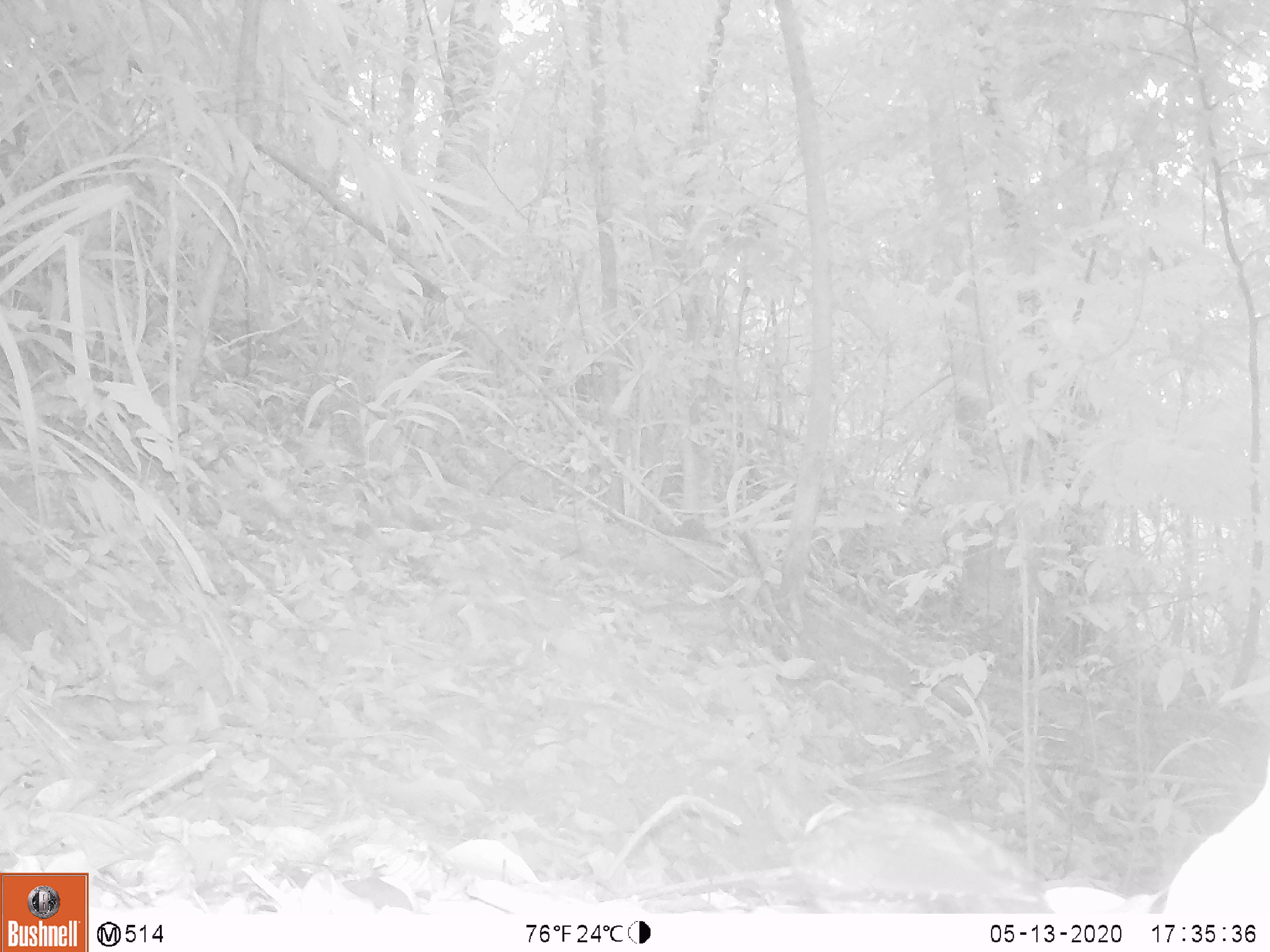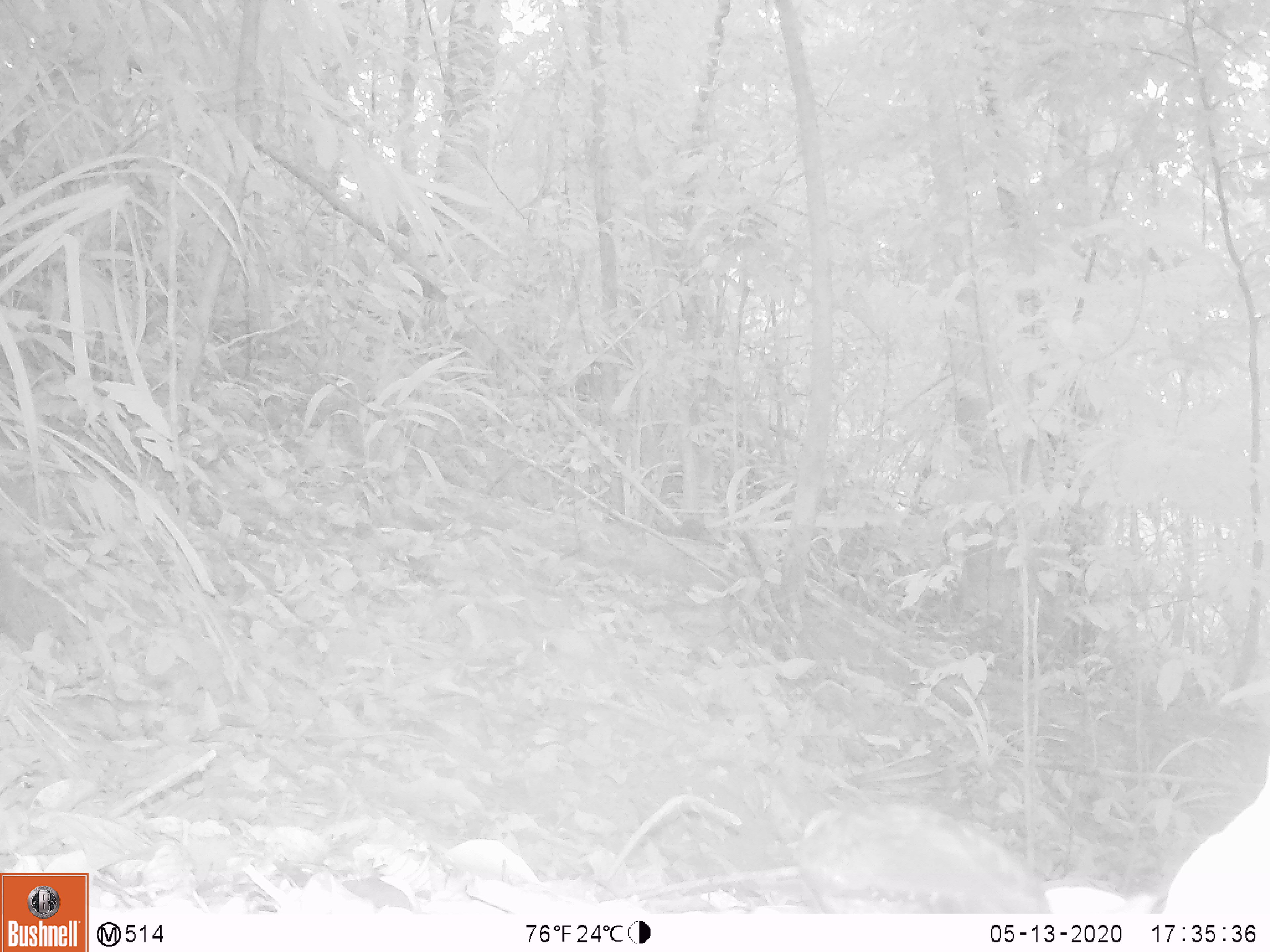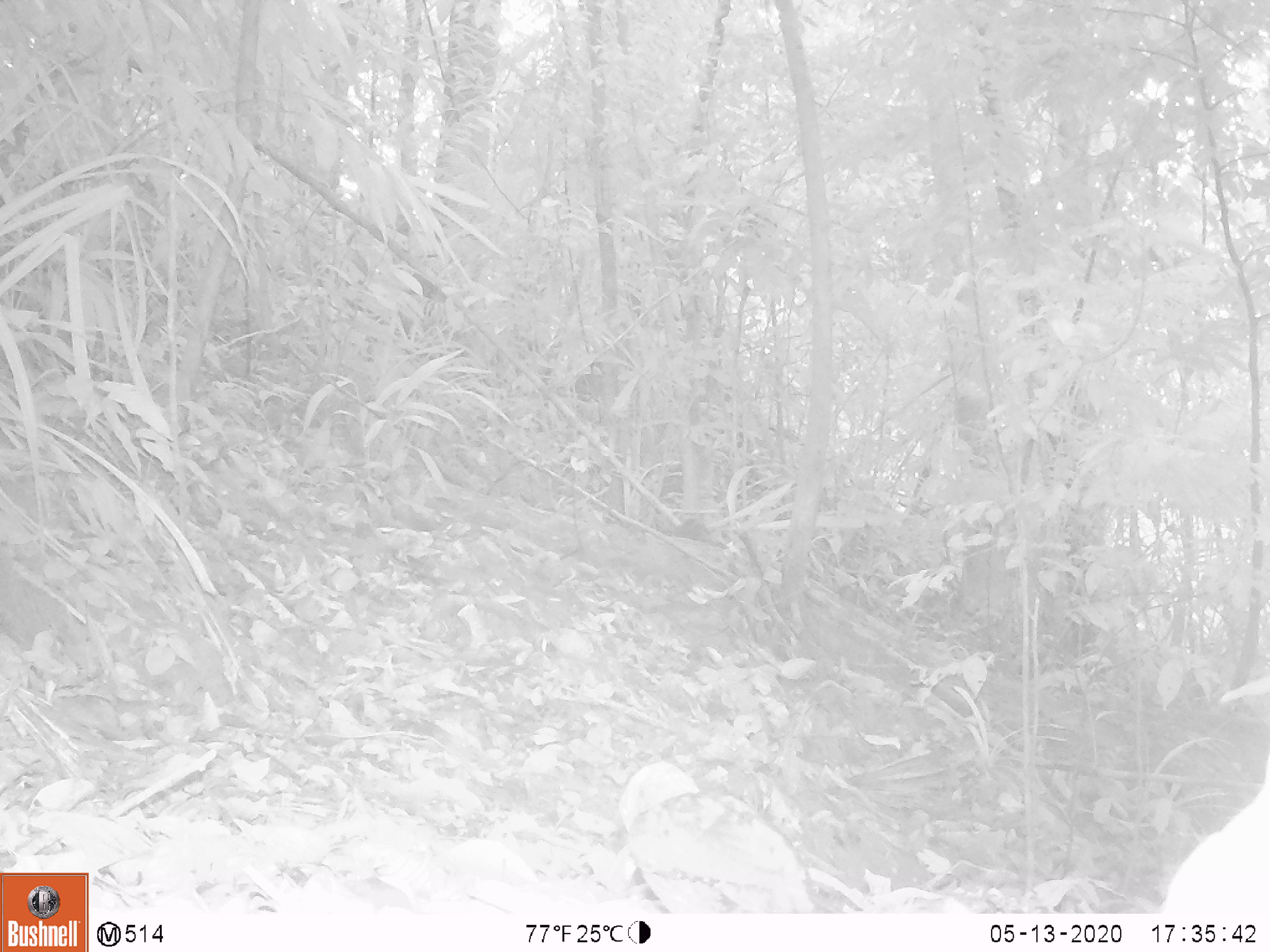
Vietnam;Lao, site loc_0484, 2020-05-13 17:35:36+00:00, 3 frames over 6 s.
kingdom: Animalia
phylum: Chordata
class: Aves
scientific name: Aves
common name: bird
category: unidentified bird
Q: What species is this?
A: Unidentified bird (bird) (Aves).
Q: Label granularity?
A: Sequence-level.